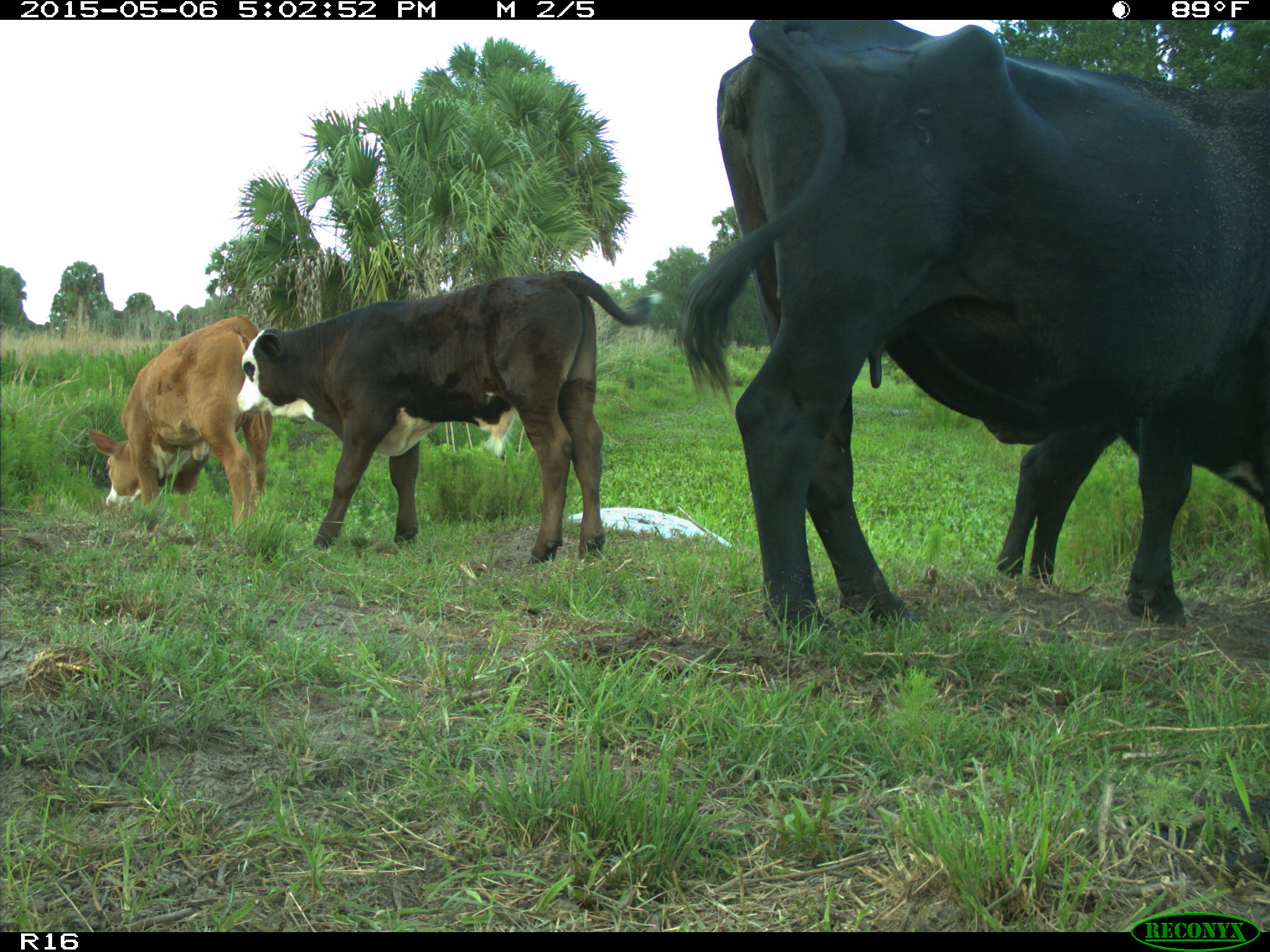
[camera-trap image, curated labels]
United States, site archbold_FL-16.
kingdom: Animalia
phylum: Chordata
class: Mammalia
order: Artiodactyla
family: Bovidae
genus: Bos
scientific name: Bos taurus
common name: domestic cow